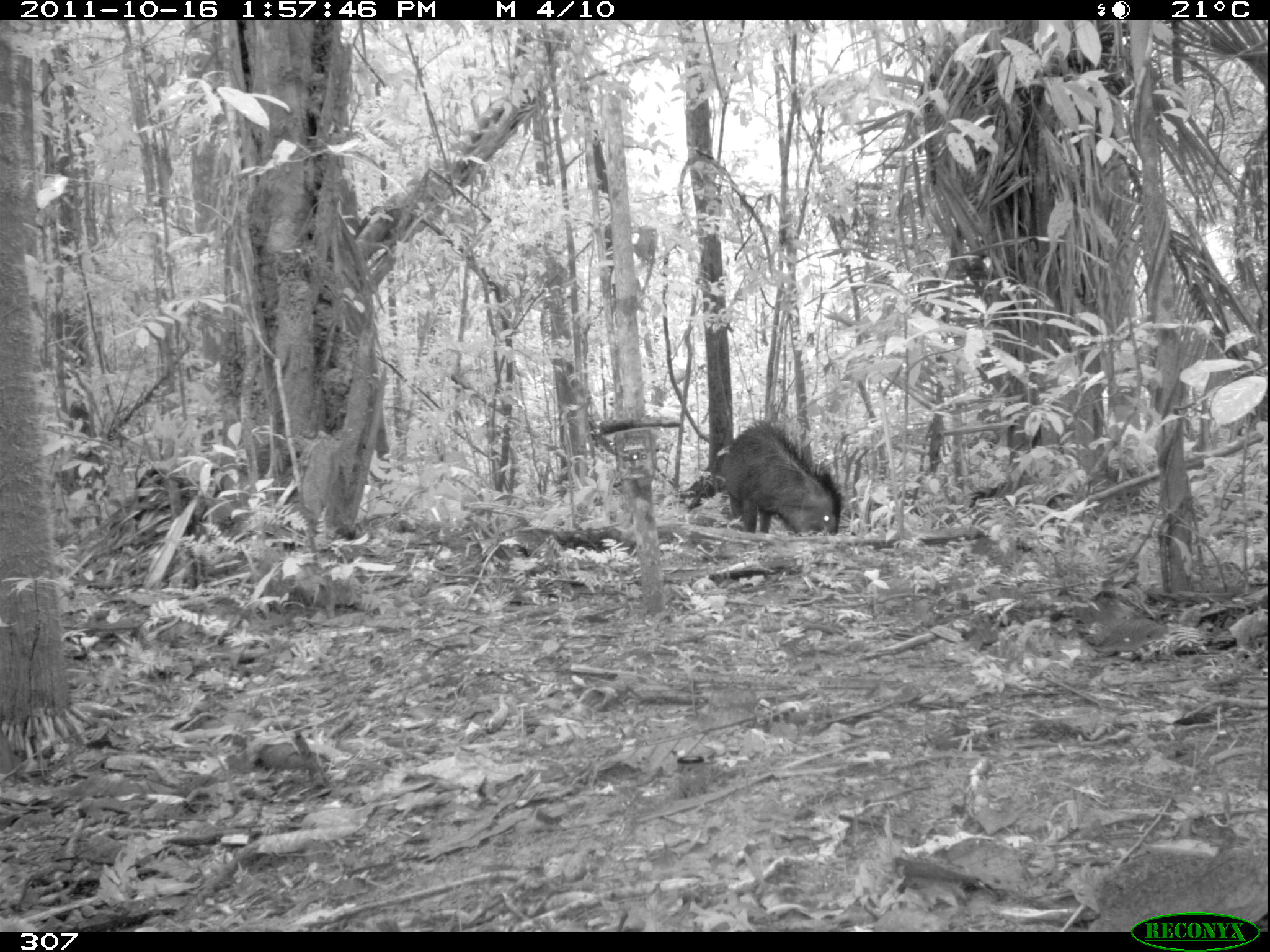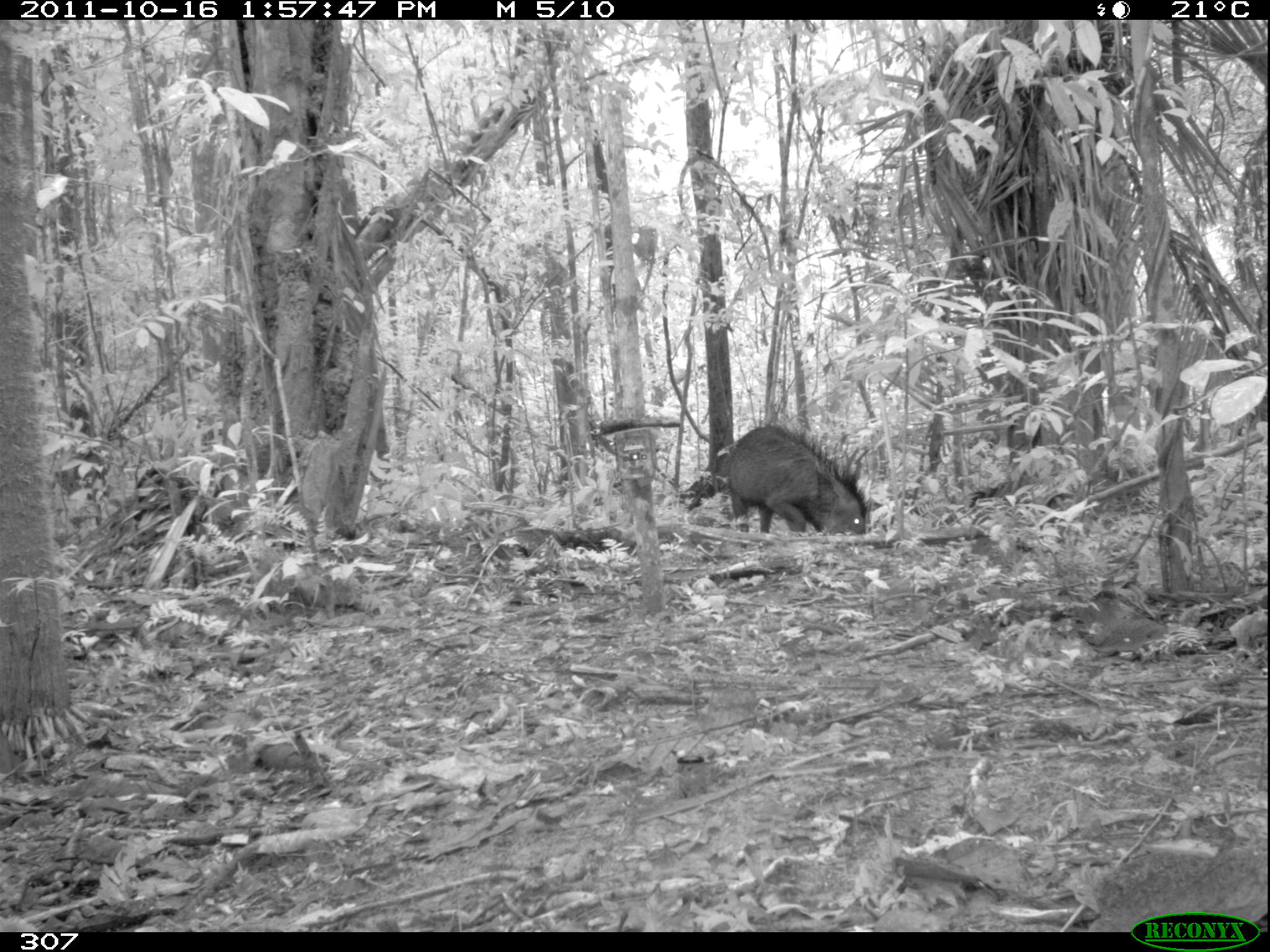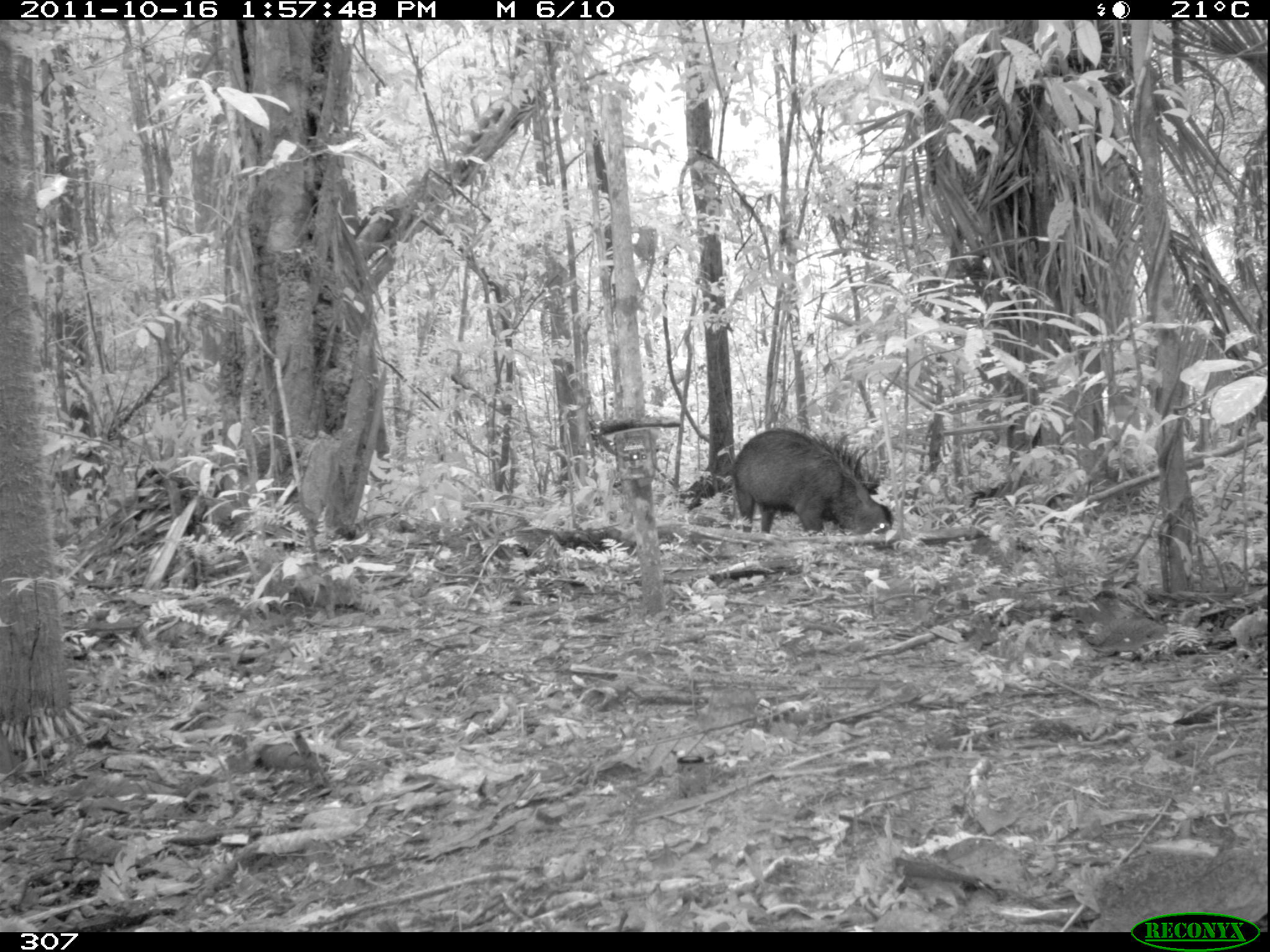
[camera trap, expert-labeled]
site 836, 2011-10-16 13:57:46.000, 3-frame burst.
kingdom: Animalia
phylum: Chordata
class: Mammalia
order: Artiodactyla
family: Tayassuidae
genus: Tayassu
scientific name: Tayassu pecari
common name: white-lipped peccary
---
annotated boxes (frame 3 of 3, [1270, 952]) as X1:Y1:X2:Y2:
tayassu pecari: 732:427:894:536